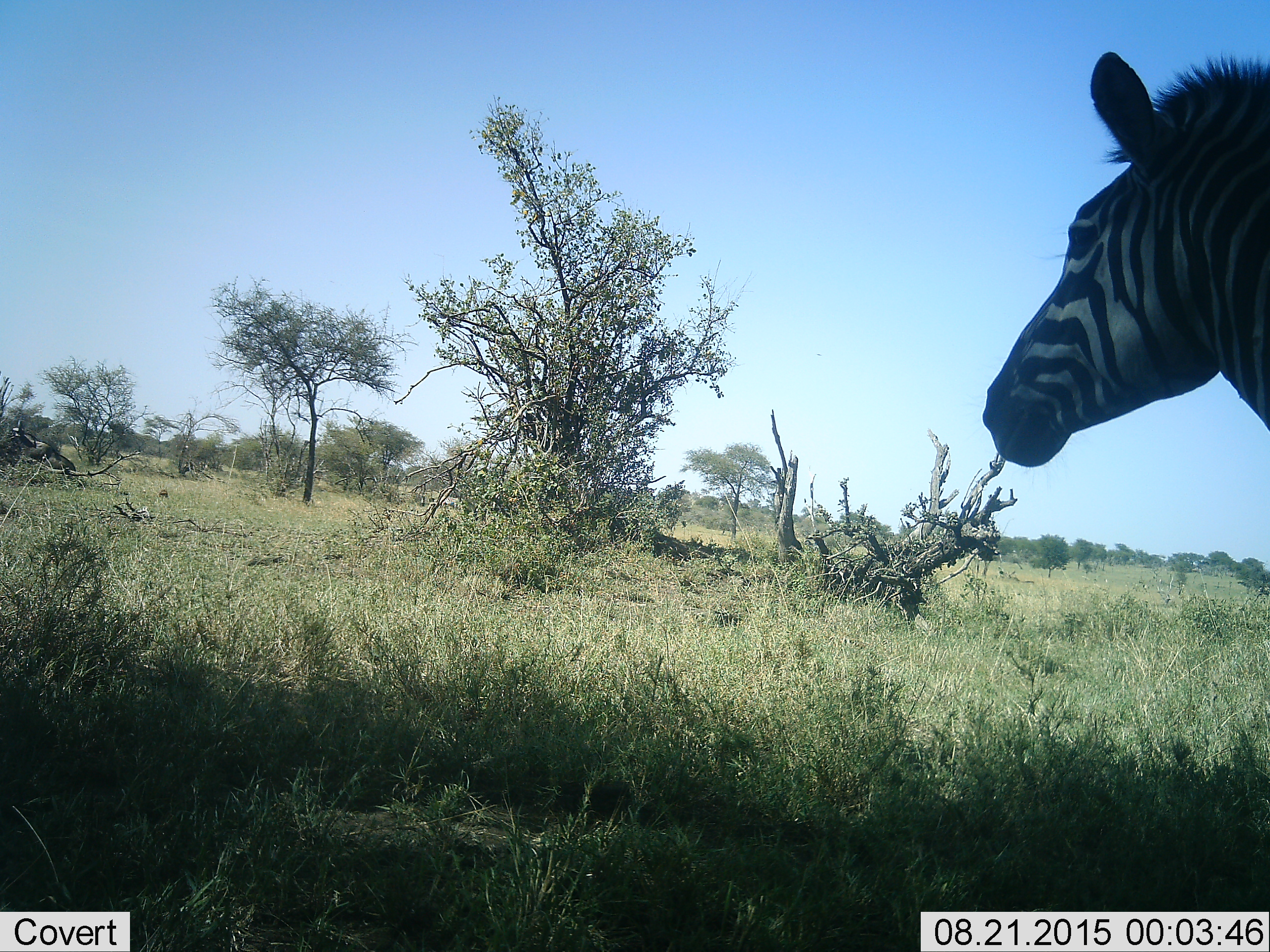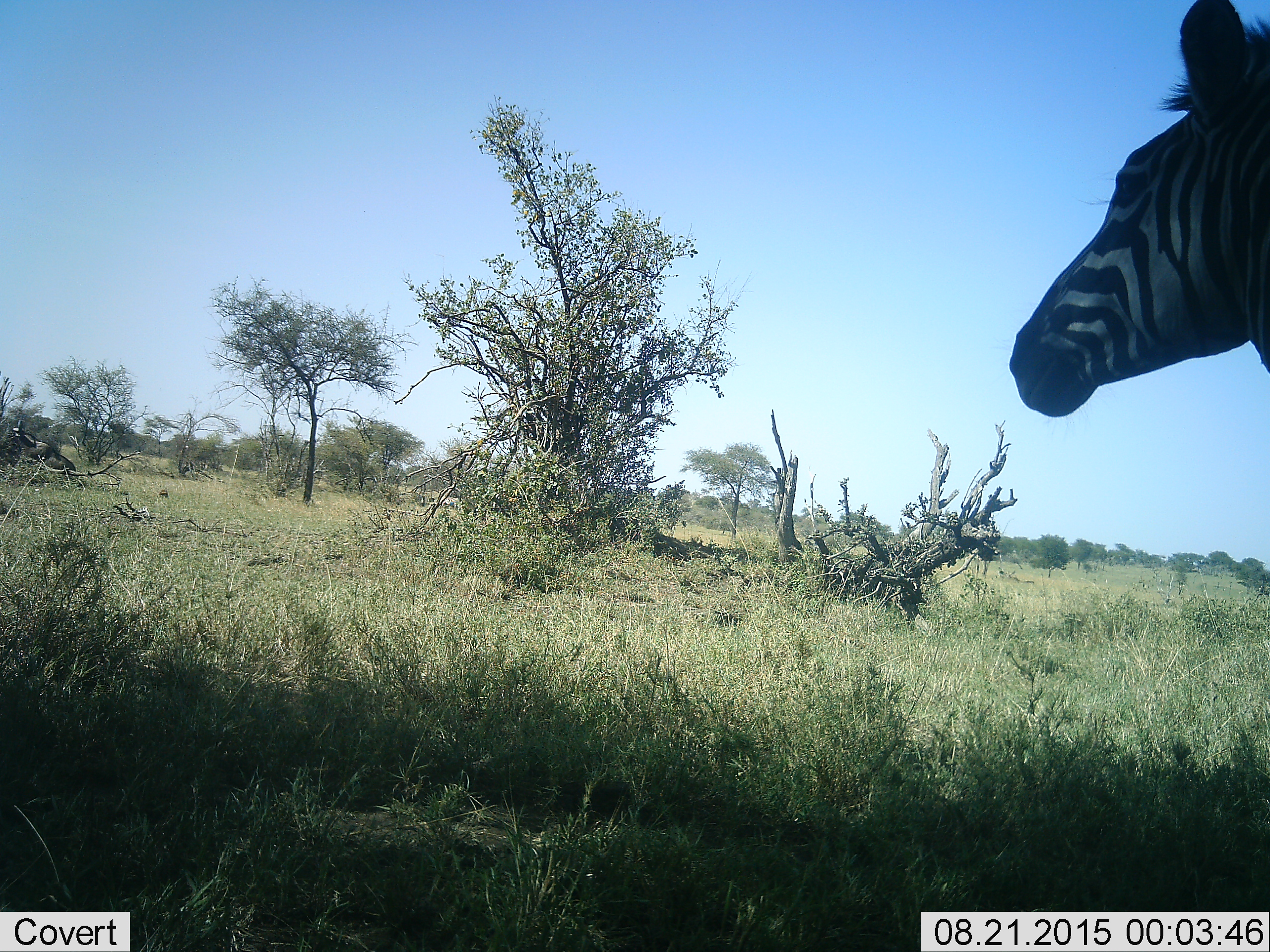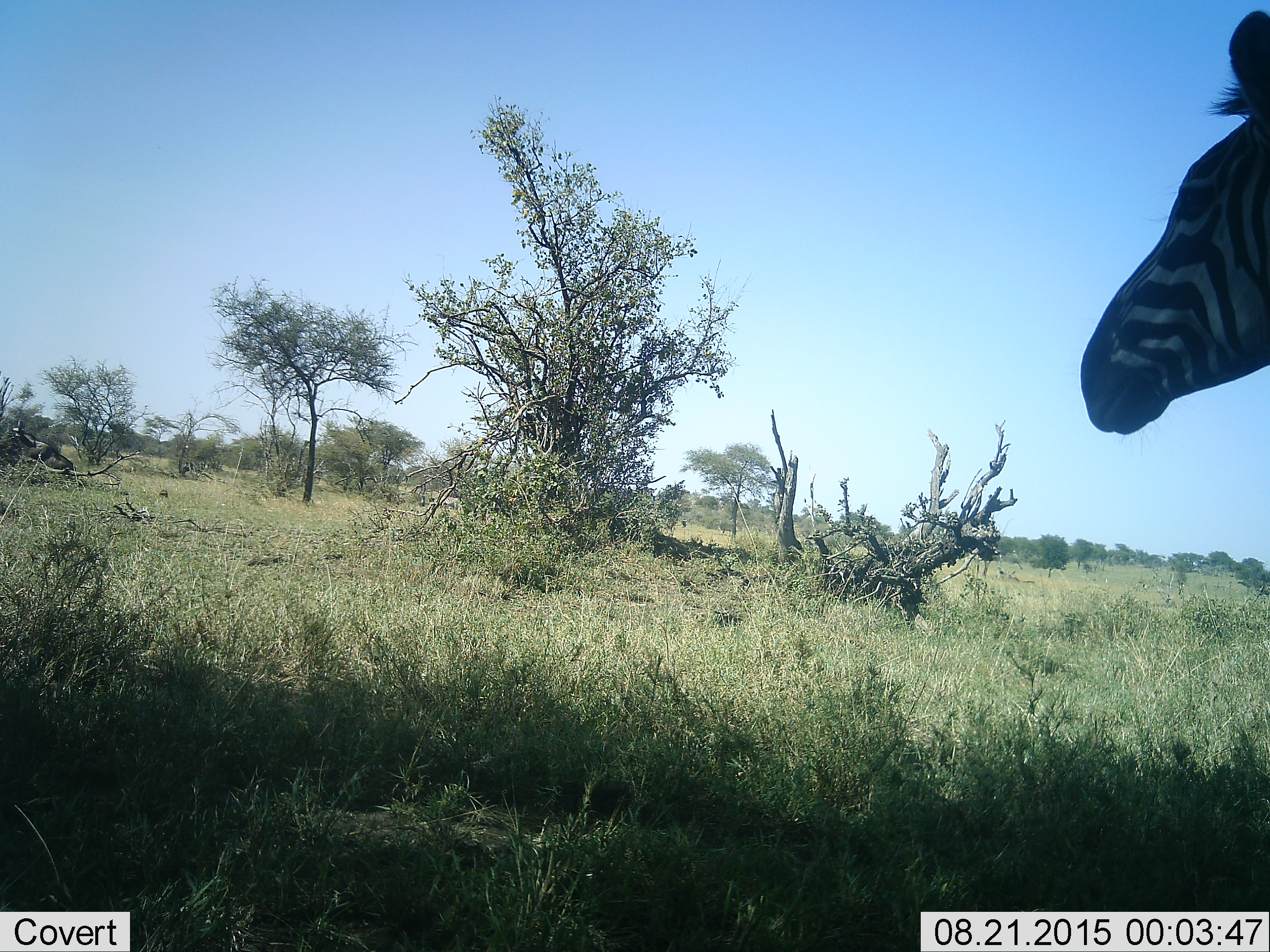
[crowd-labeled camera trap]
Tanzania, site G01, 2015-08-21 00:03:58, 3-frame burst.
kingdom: Animalia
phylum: Chordata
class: Mammalia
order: Perissodactyla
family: Equidae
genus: Equus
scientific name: Equus quagga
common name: plains zebra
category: zebra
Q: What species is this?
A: Zebra (plains zebra) (Equus quagga).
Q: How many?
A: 1.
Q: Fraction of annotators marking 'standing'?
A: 95%.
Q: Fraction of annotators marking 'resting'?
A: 0%.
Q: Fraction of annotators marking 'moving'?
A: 10%.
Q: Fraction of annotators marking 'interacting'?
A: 0%.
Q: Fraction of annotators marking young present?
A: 0%.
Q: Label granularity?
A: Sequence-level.